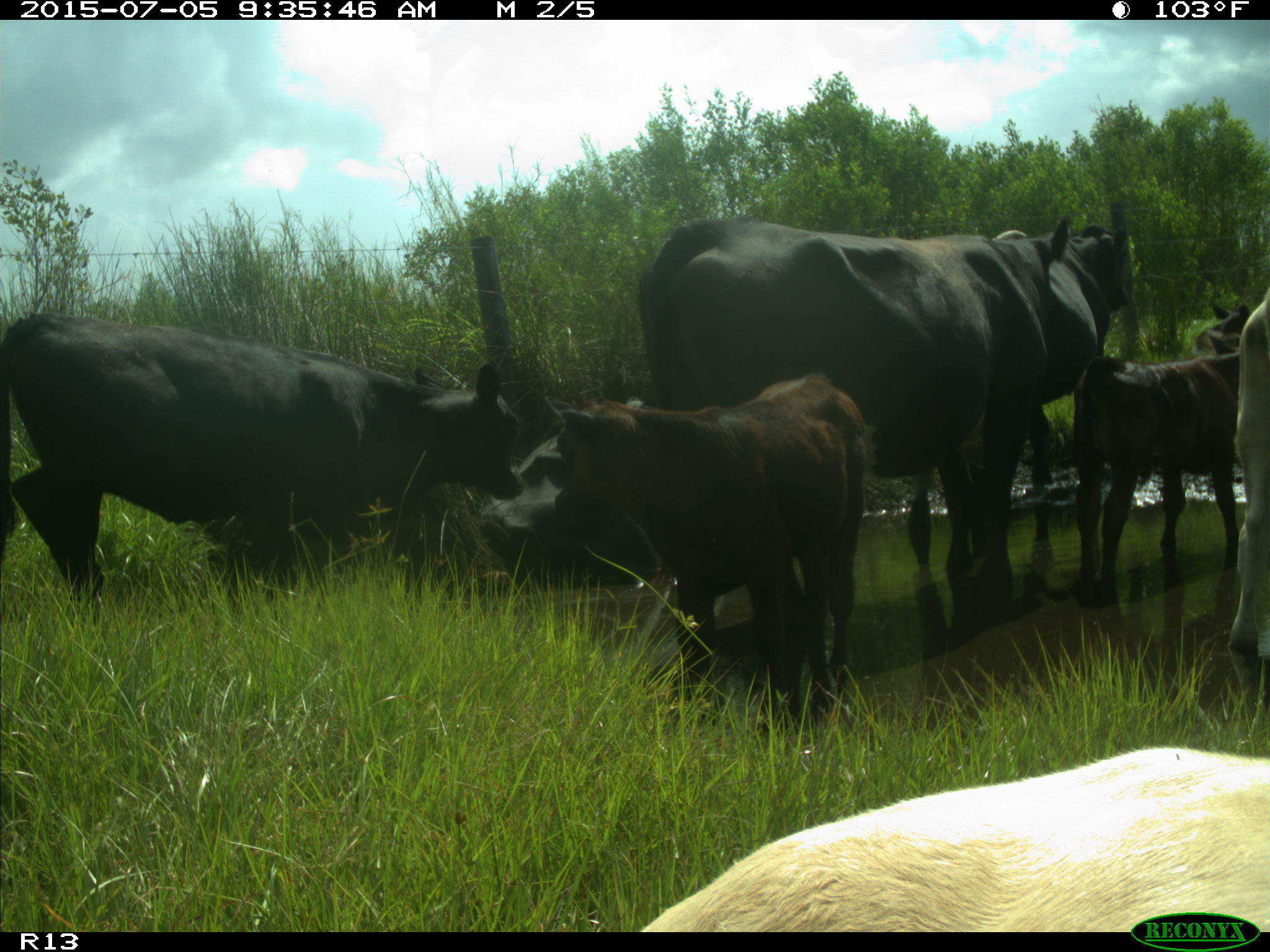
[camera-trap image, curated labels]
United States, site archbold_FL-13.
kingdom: Animalia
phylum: Chordata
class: Mammalia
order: Artiodactyla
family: Bovidae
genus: Bos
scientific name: Bos taurus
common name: domestic cow